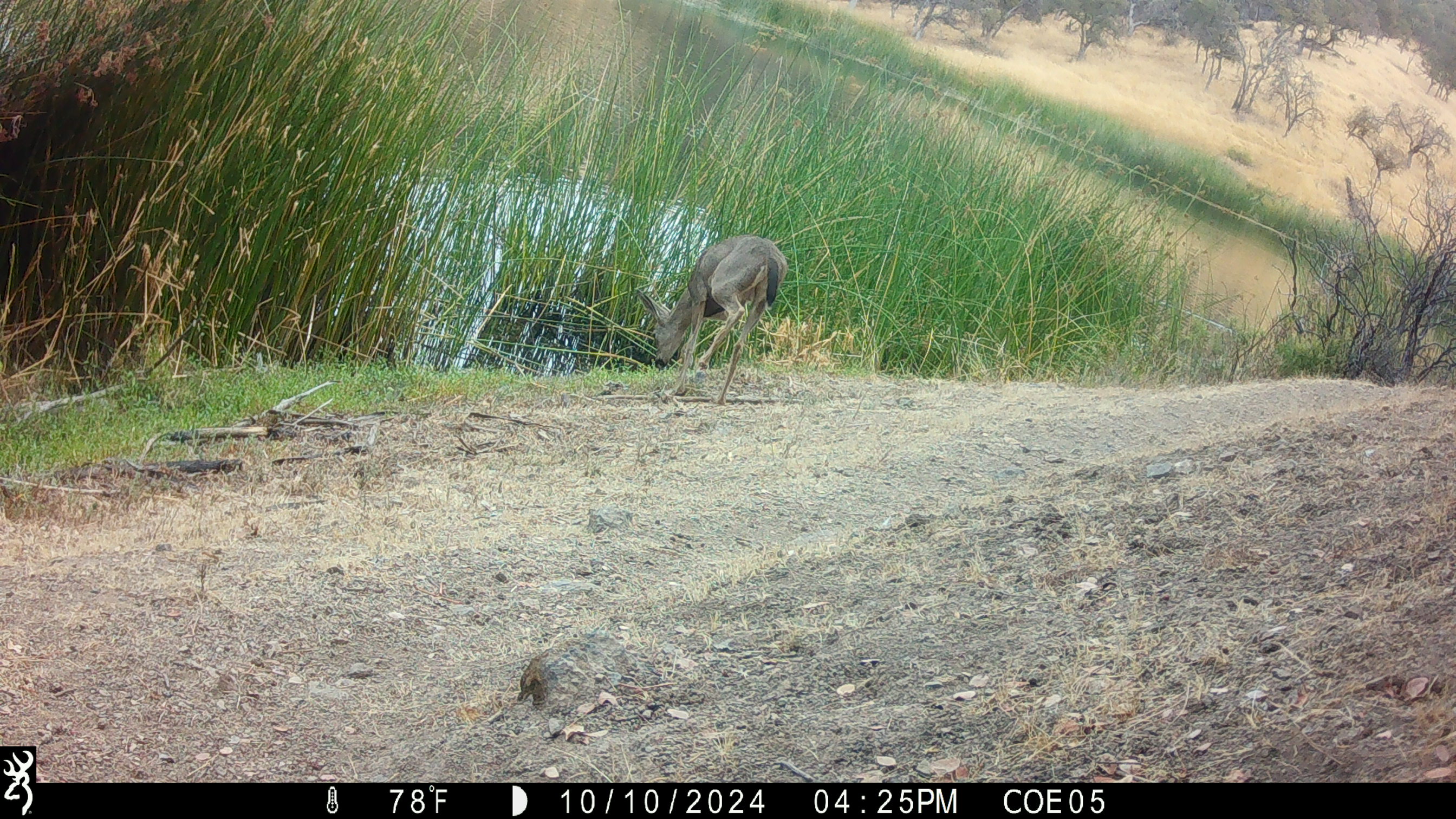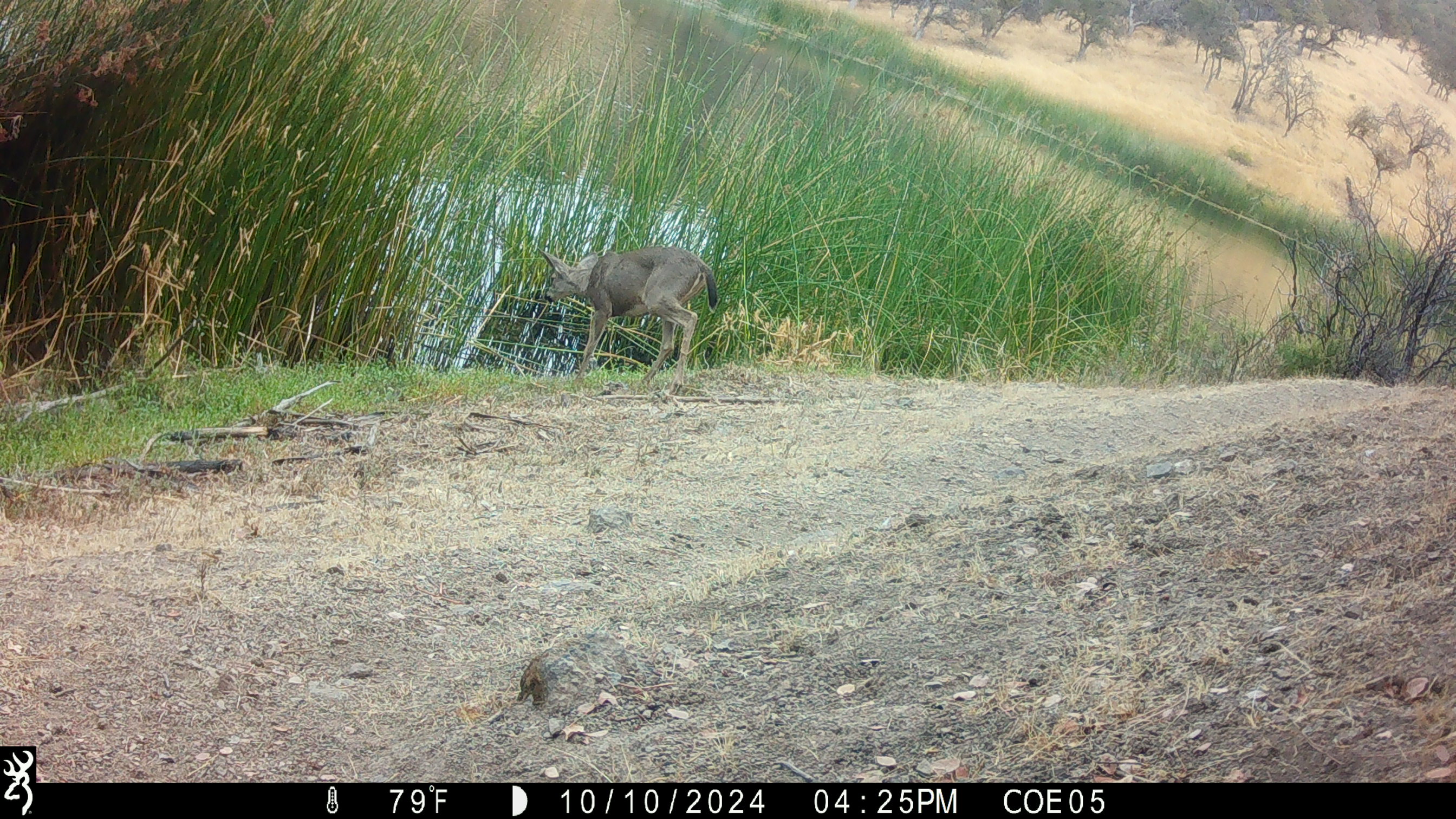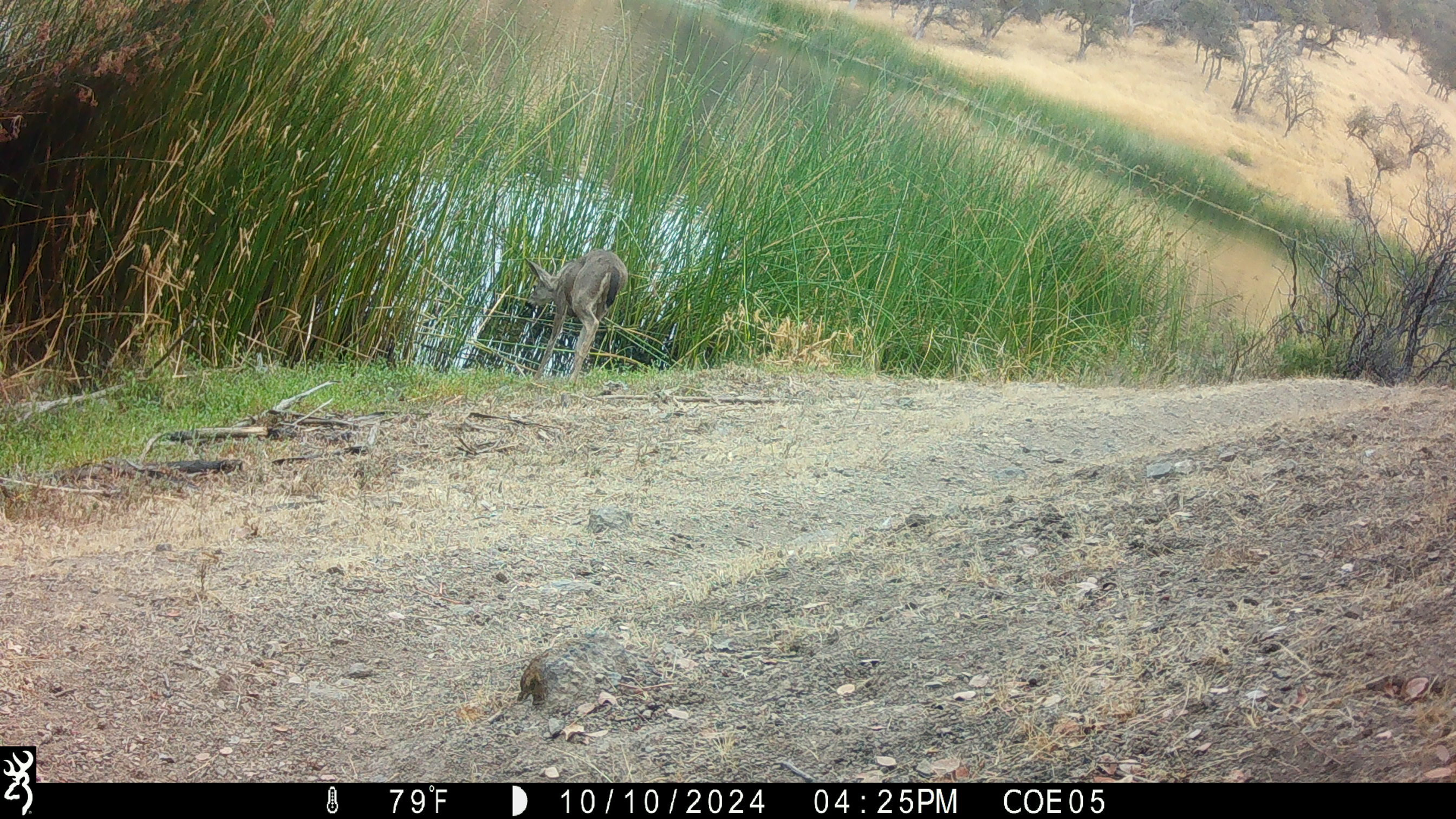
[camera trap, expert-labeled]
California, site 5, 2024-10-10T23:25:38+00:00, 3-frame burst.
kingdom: Animalia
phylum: Chordata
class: Mammalia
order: Artiodactyla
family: Cervidae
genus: Odocoileus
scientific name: Odocoileus hemionus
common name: mule deer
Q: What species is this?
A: Mule deer (Odocoileus hemionus).